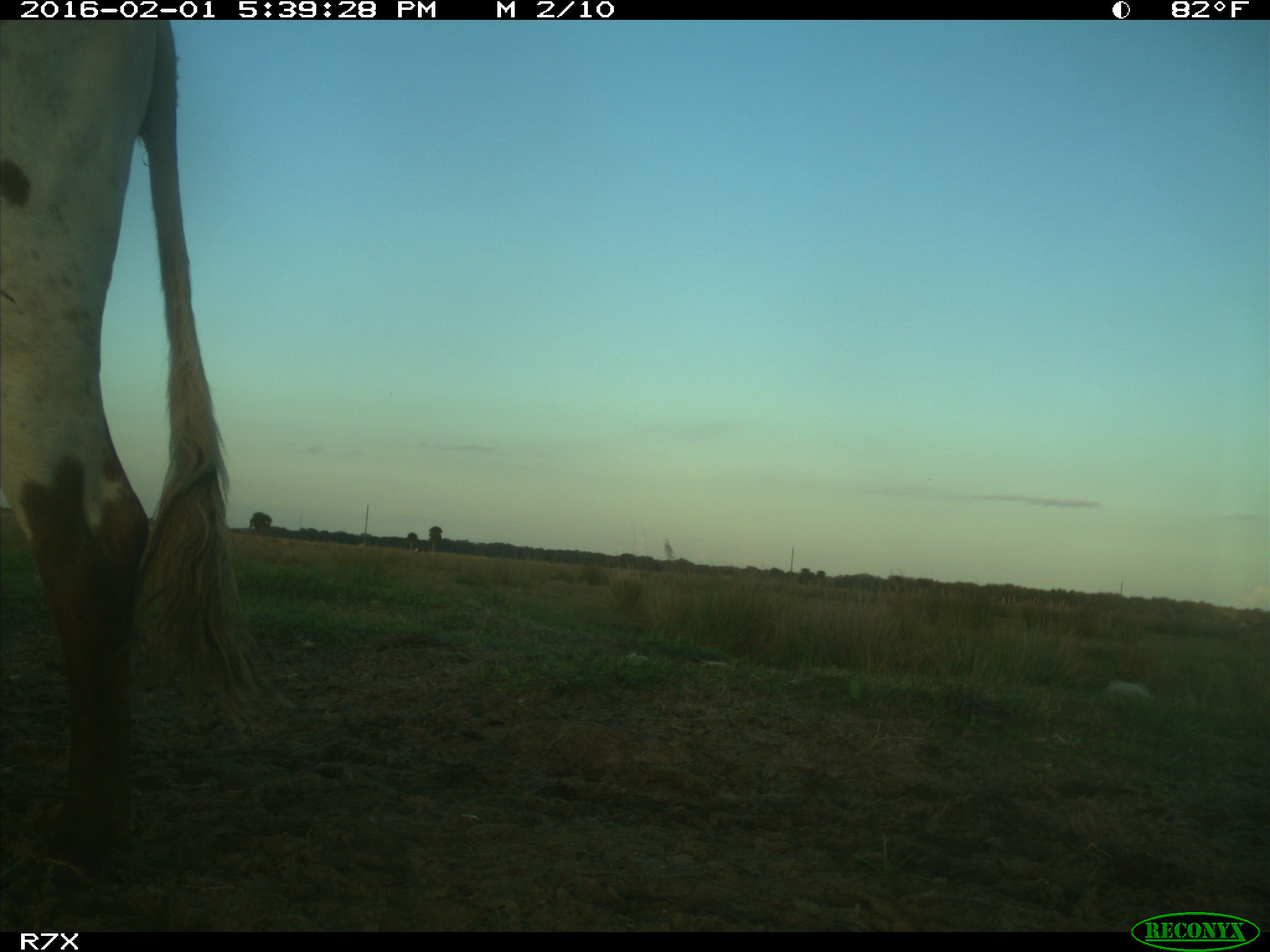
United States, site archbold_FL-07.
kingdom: Animalia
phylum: Chordata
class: Mammalia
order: Artiodactyla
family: Bovidae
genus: Bos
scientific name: Bos taurus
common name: domestic cow